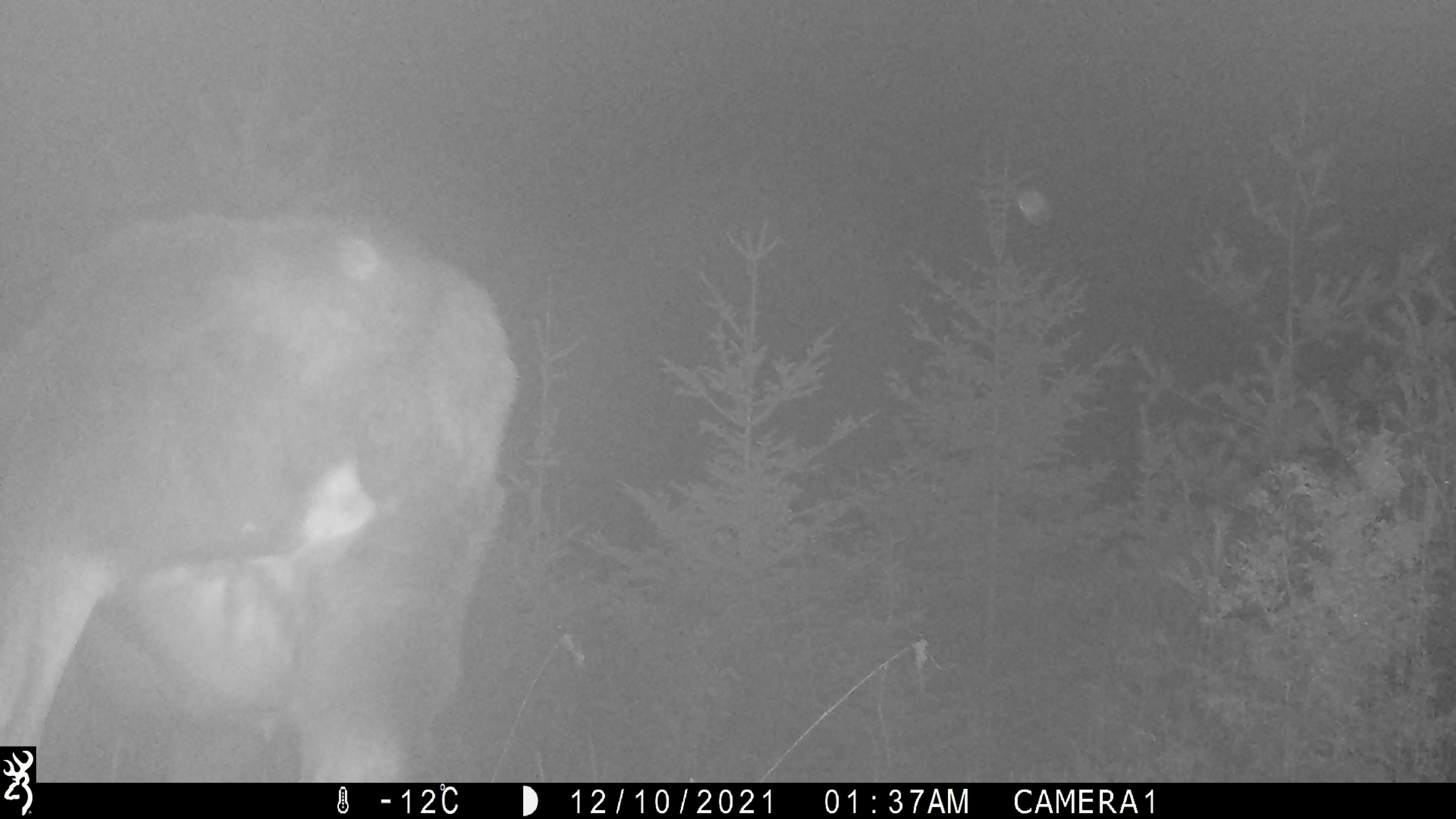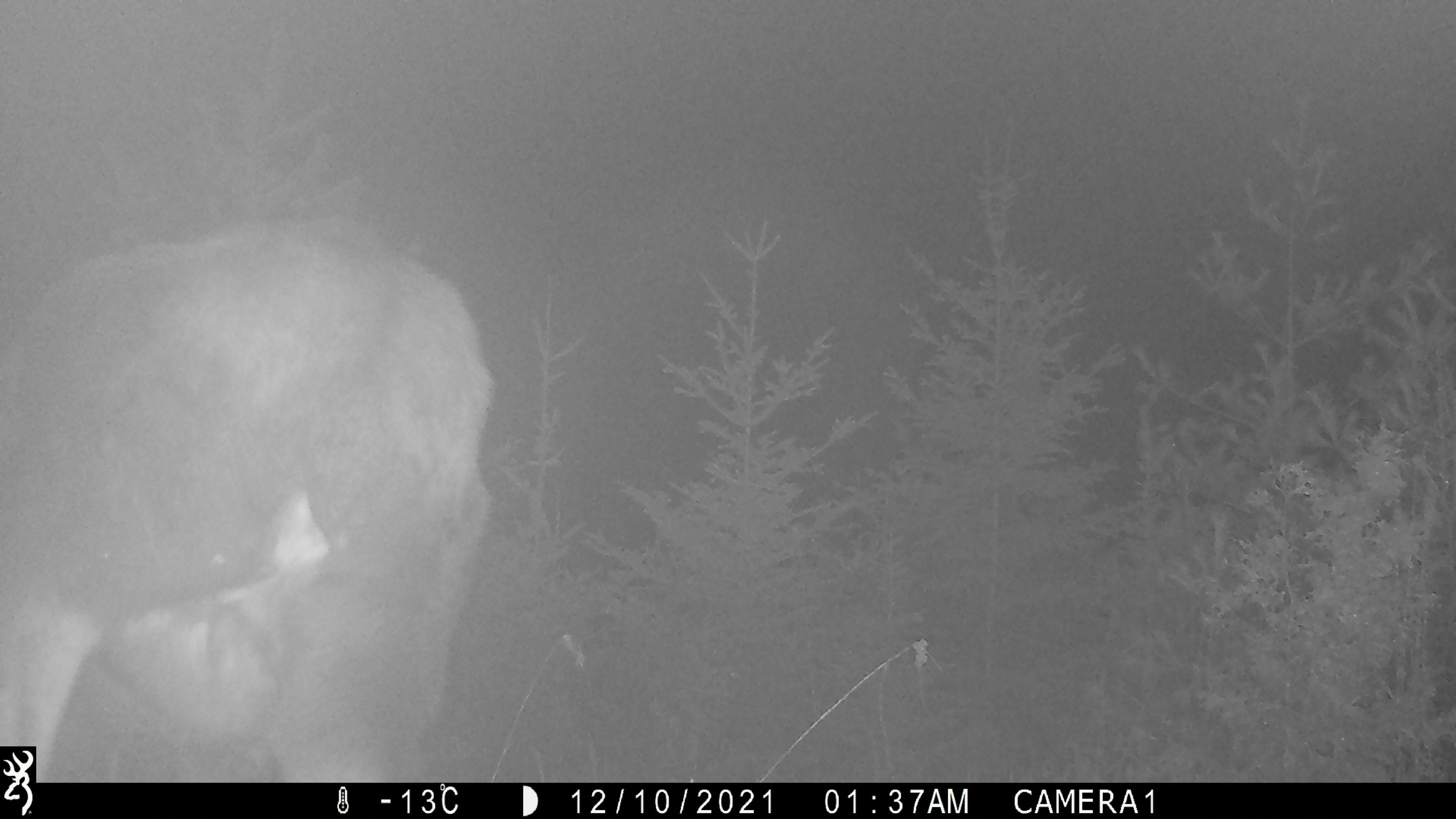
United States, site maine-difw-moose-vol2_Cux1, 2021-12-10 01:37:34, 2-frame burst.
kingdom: Animalia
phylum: Chordata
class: Mammalia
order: Artiodactyla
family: Cervidae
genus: Alces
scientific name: Alces alces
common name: moose